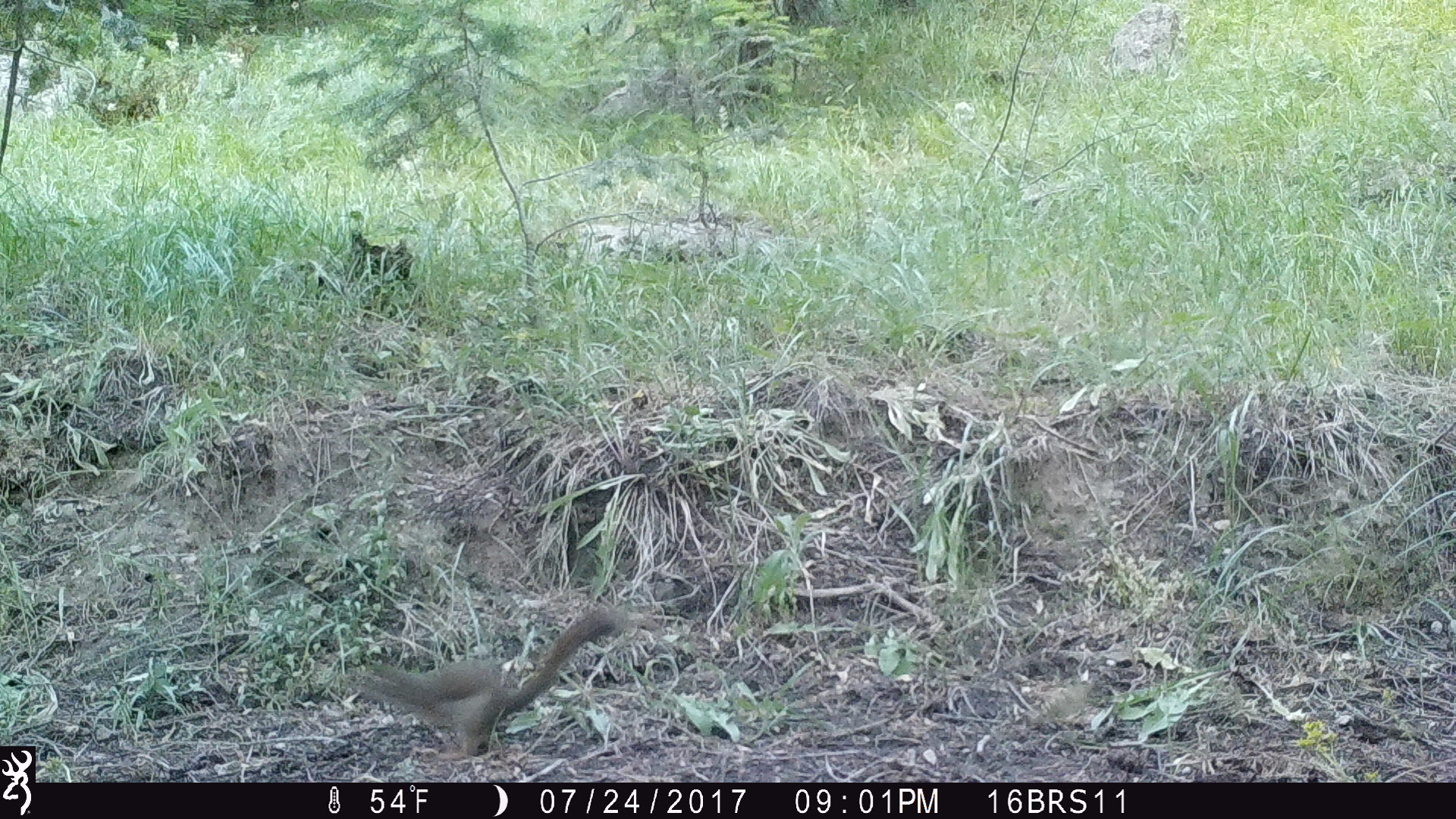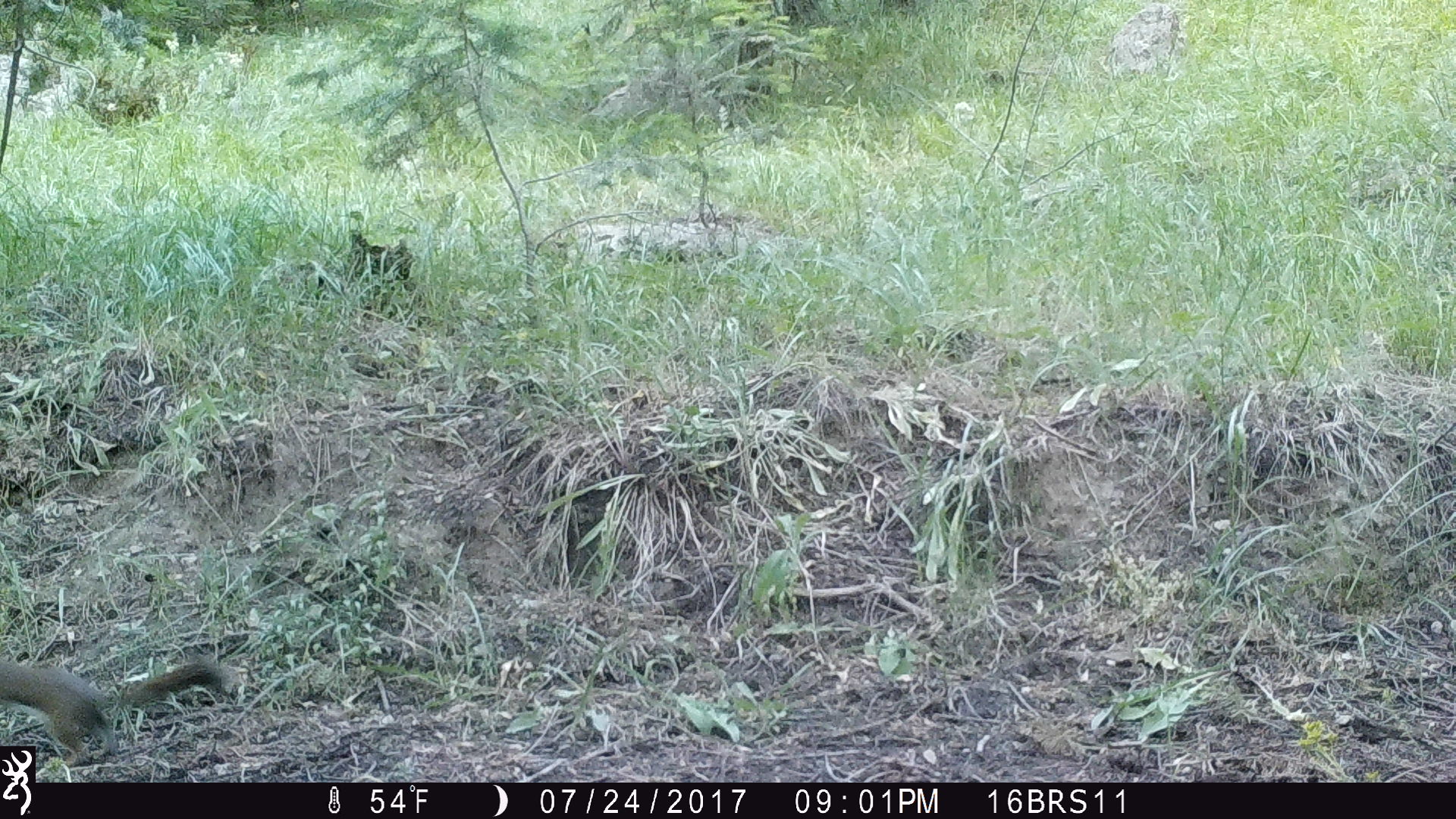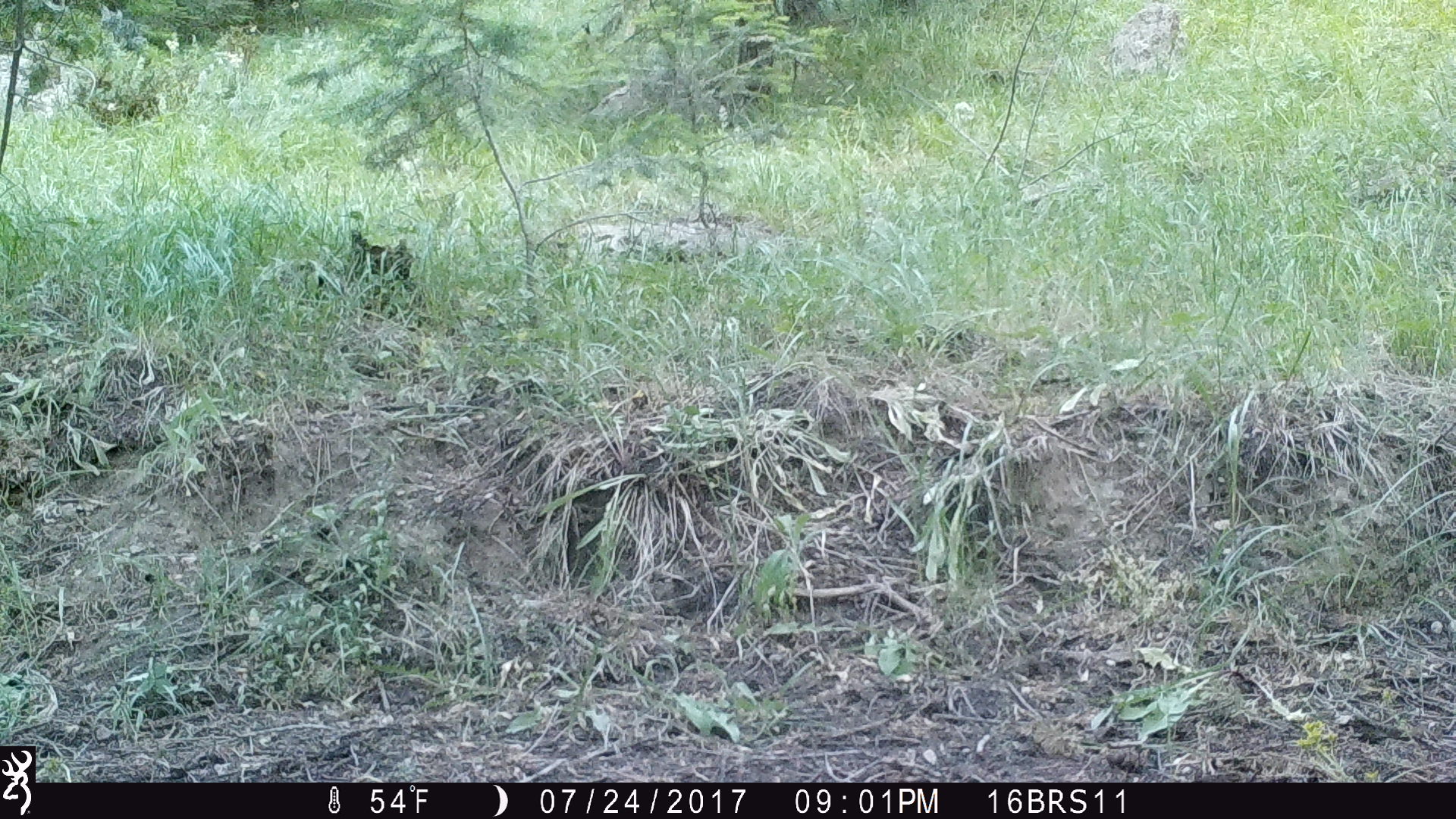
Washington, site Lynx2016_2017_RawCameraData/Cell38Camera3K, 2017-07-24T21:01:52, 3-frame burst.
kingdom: Animalia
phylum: Chordata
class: Mammalia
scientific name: Mammalia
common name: small mammal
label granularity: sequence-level